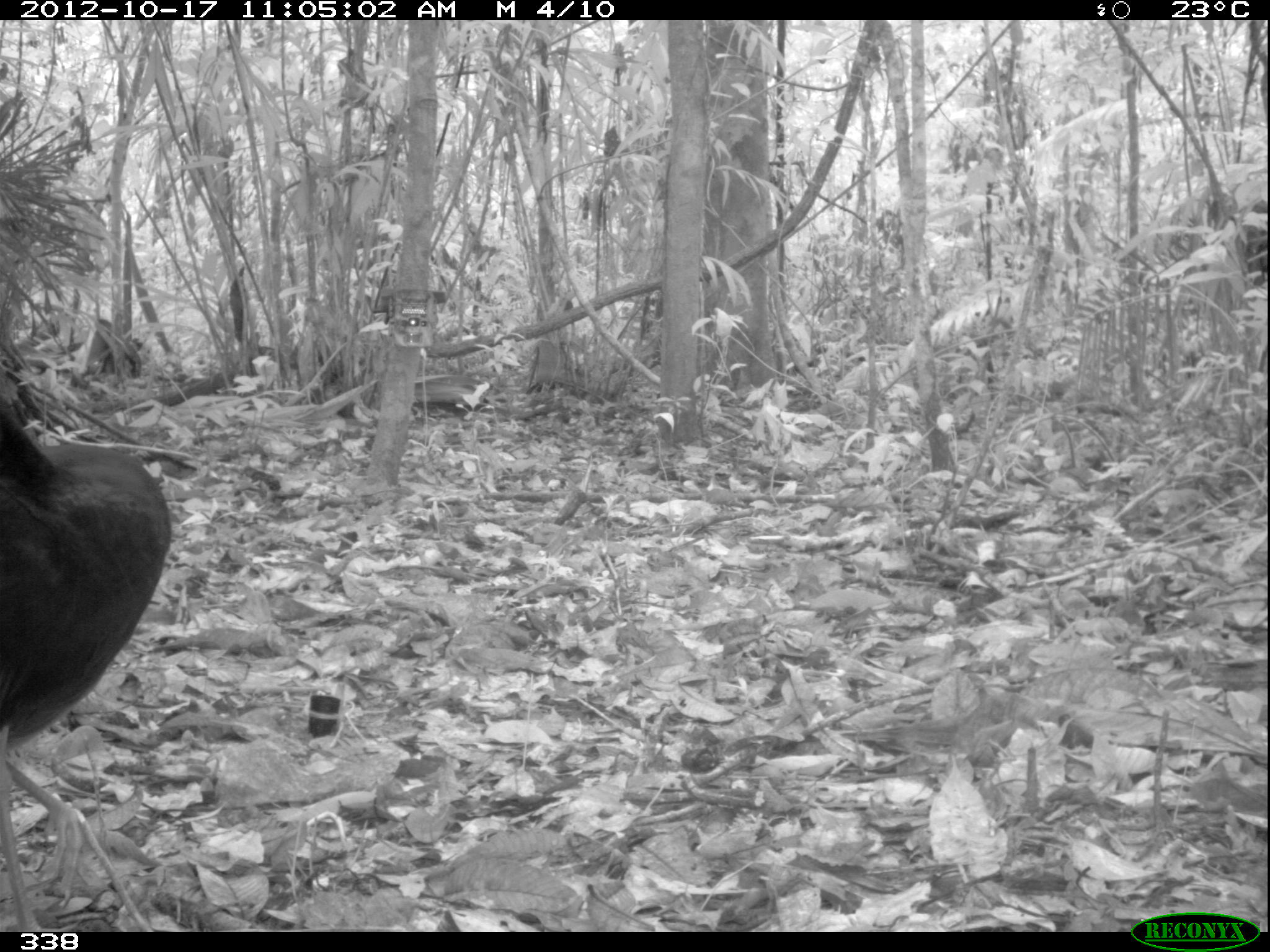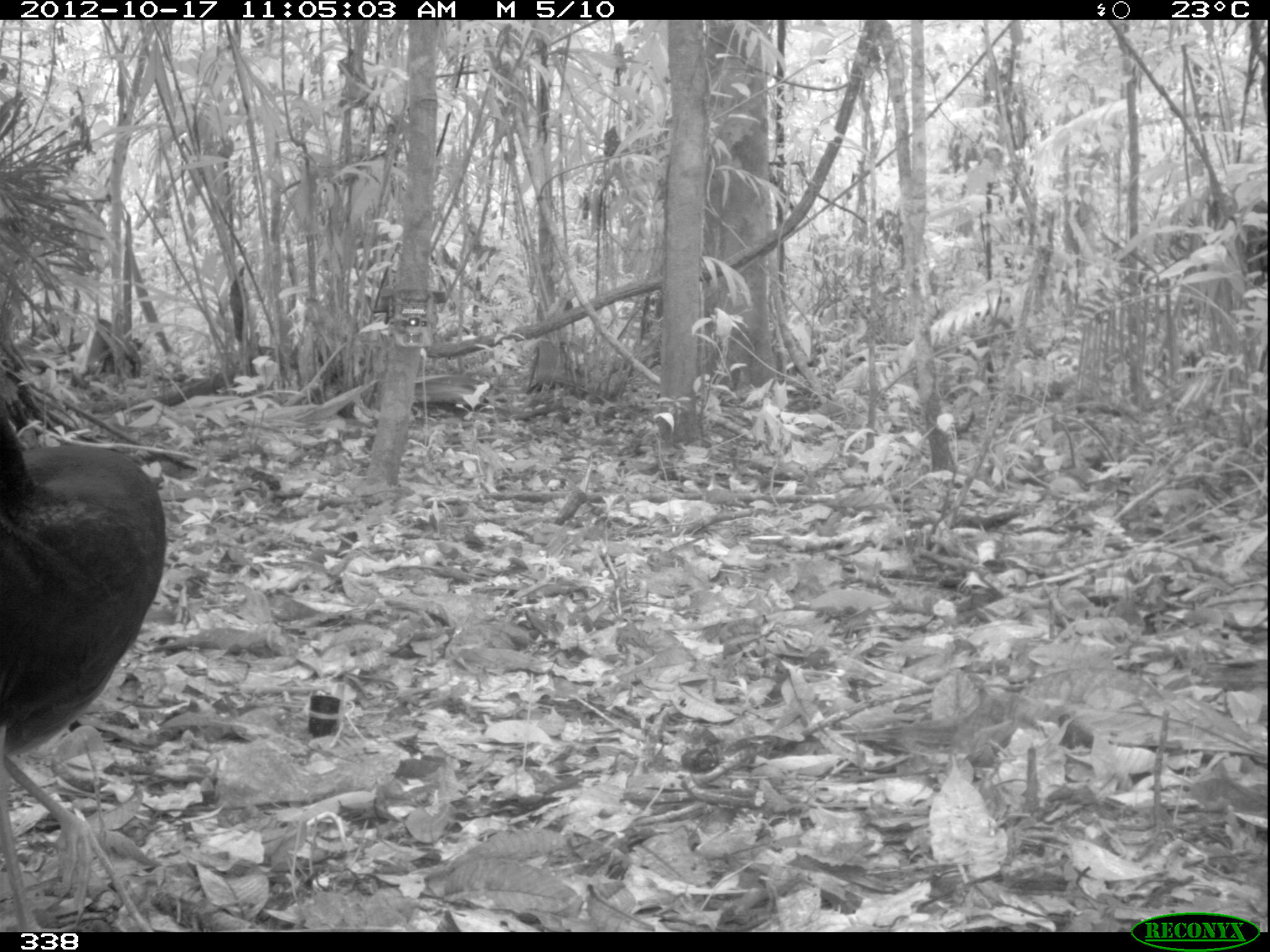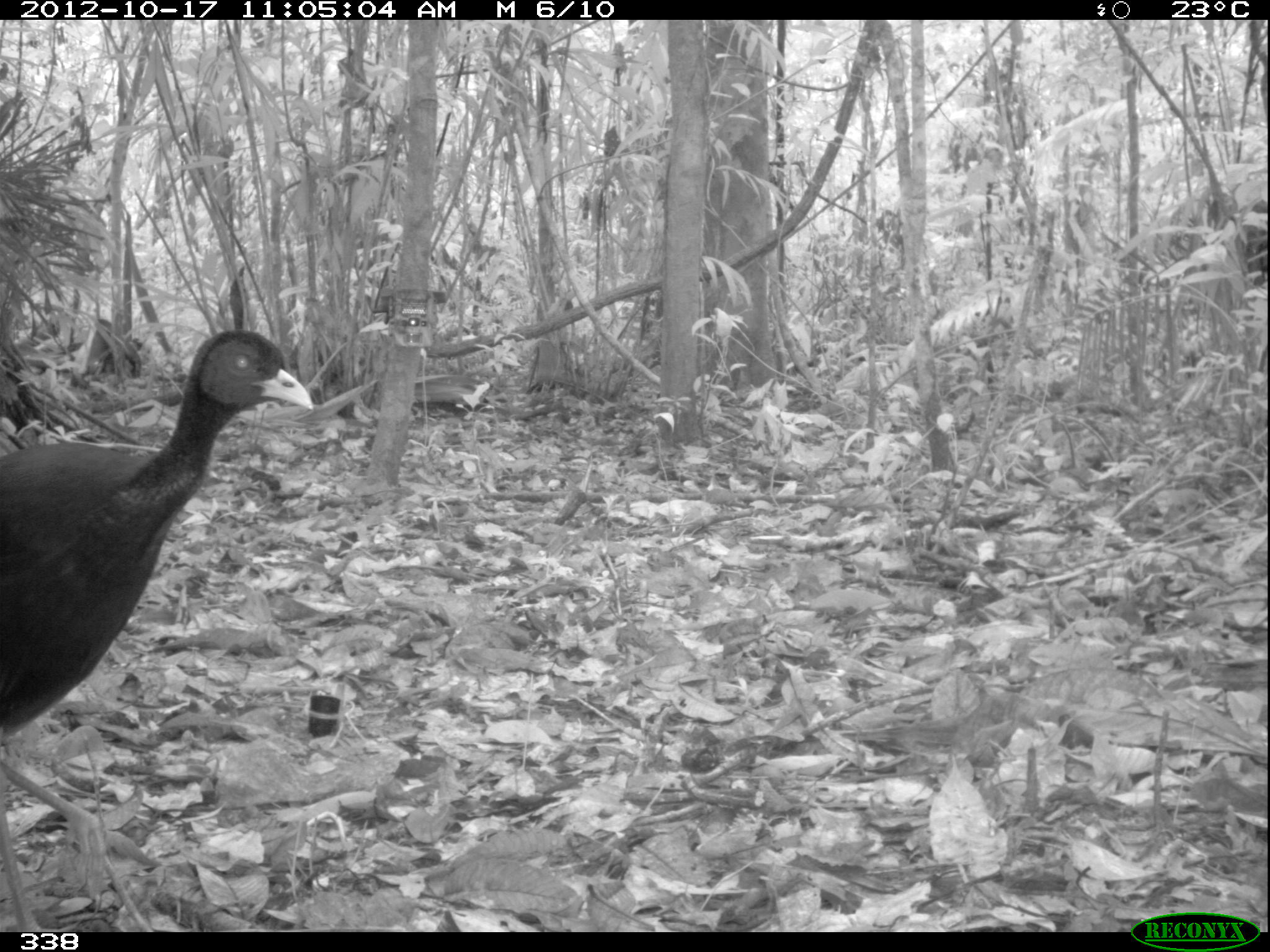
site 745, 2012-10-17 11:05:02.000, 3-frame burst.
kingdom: Animalia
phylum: Chordata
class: Aves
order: Gruiformes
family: Psophiidae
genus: Psophia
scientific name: Psophia leucoptera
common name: pale-winged trumpeter